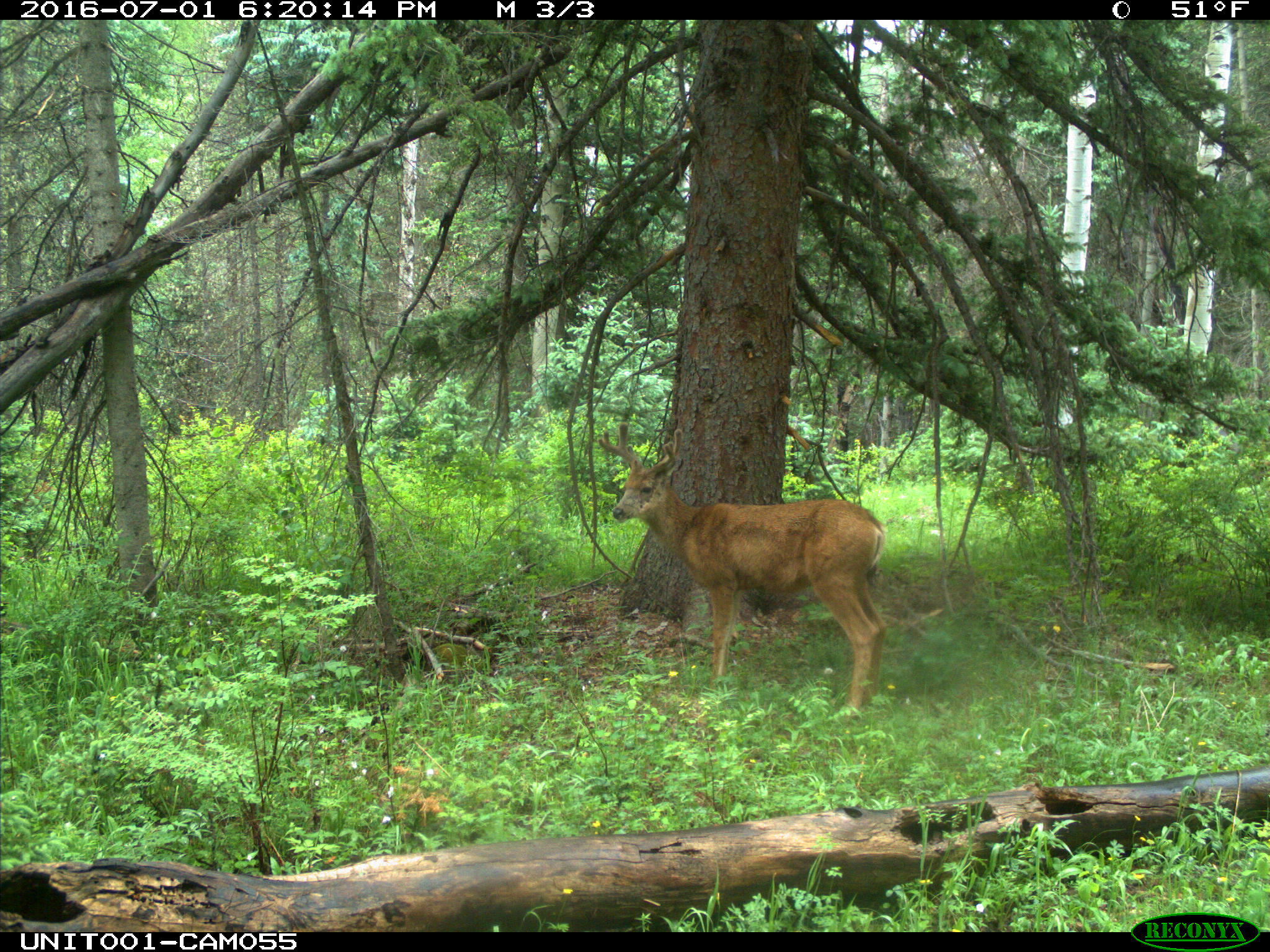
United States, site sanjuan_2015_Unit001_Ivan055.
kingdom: Animalia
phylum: Chordata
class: Mammalia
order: Artiodactyla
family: Cervidae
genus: Odocoileus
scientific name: Odocoileus hemionus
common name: mule deer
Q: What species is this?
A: Odocoileus hemionus (mule deer).